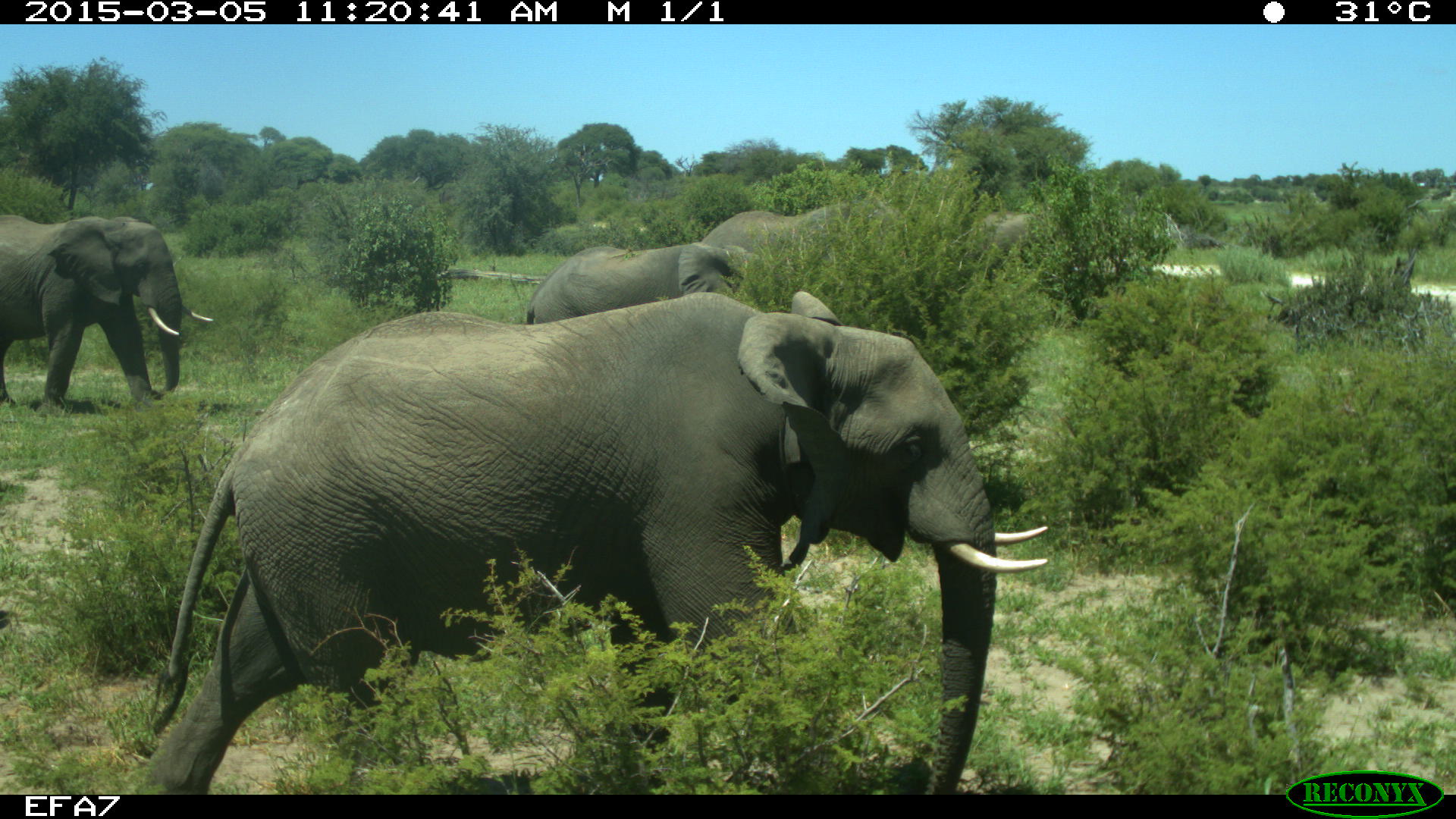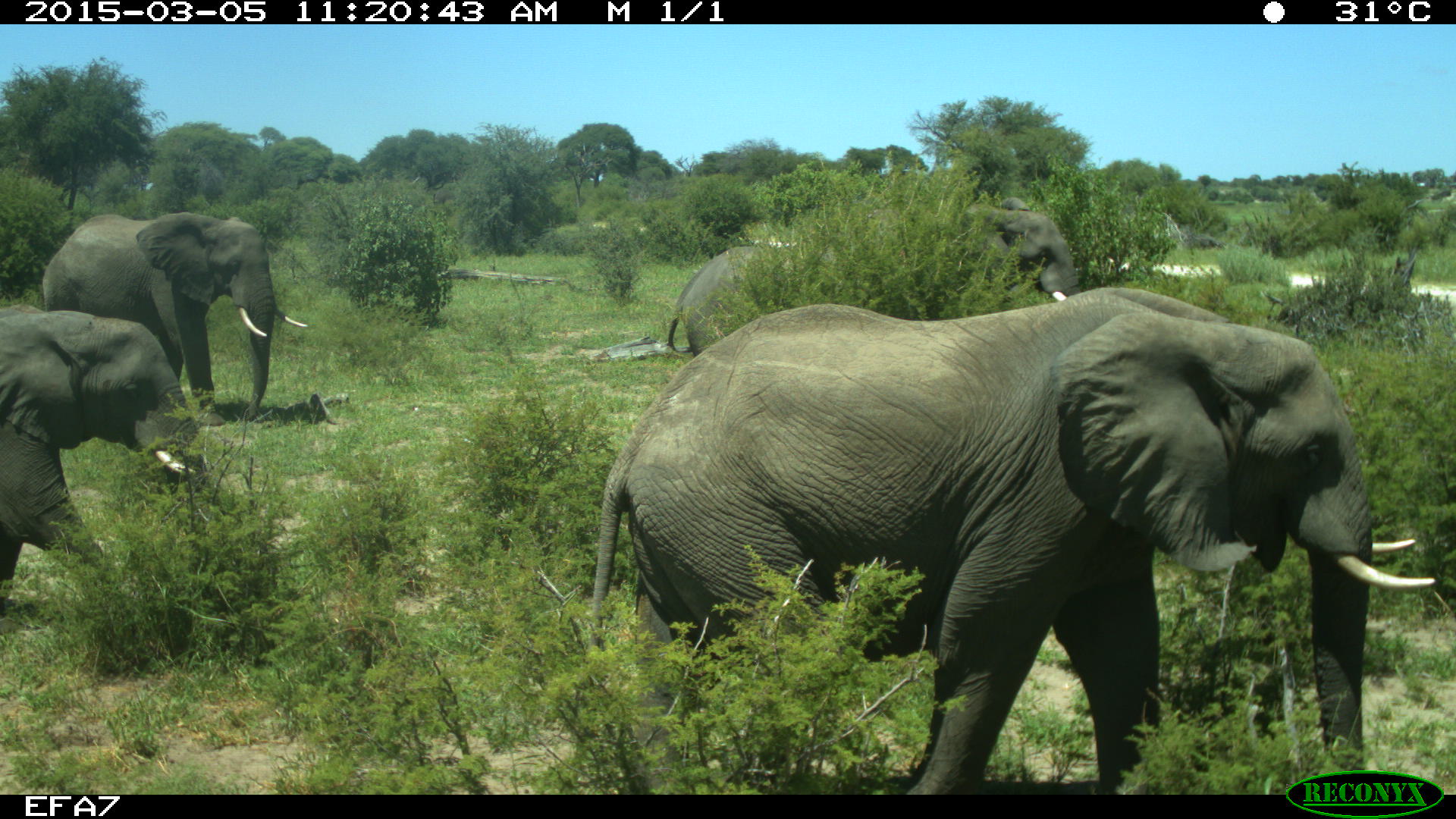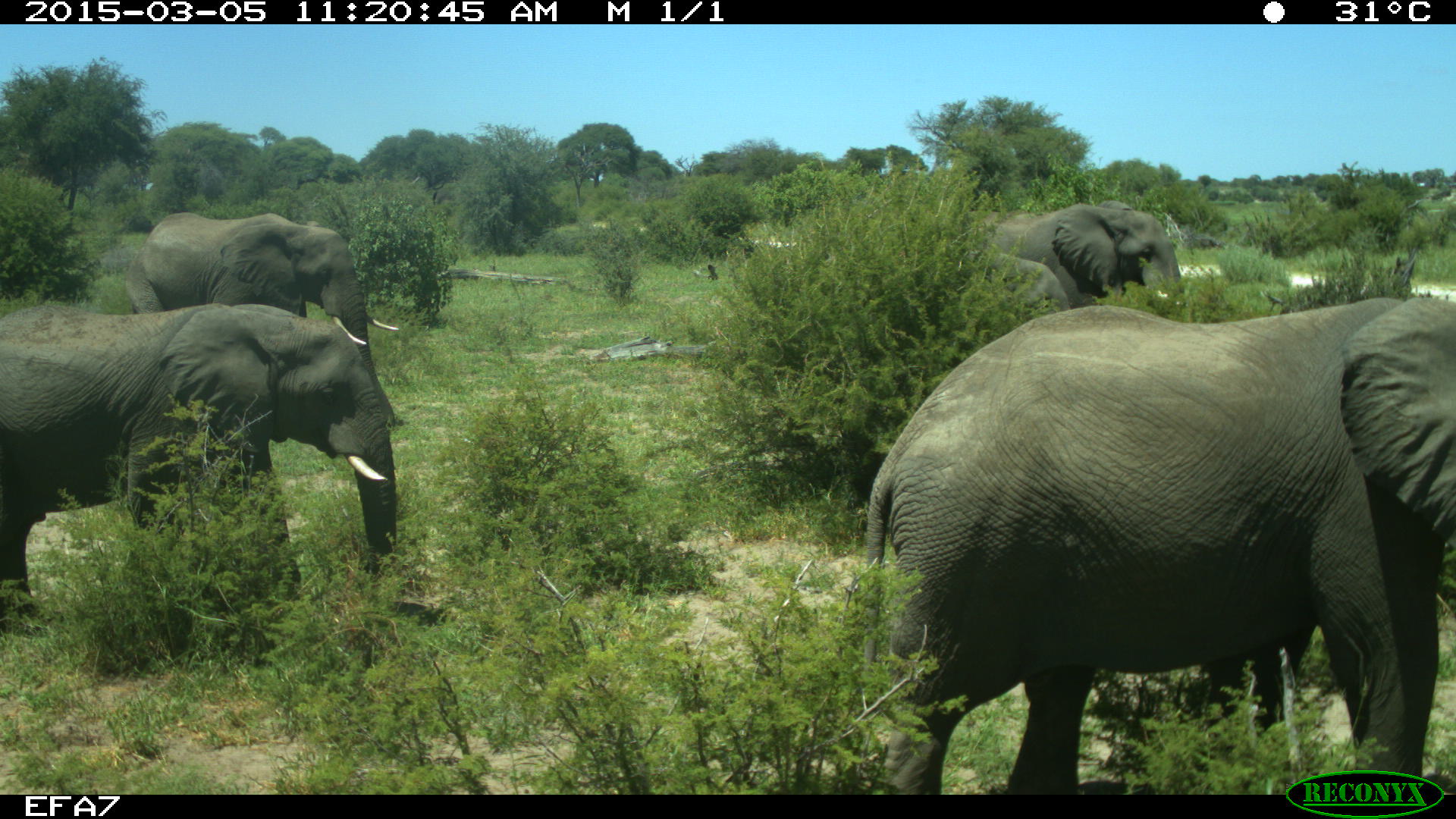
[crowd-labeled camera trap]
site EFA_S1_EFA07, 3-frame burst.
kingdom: Animalia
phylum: Chordata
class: Mammalia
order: Proboscidea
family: Elephantidae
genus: Loxodonta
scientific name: Loxodonta africana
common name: african bush elephant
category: elephant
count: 6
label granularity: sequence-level